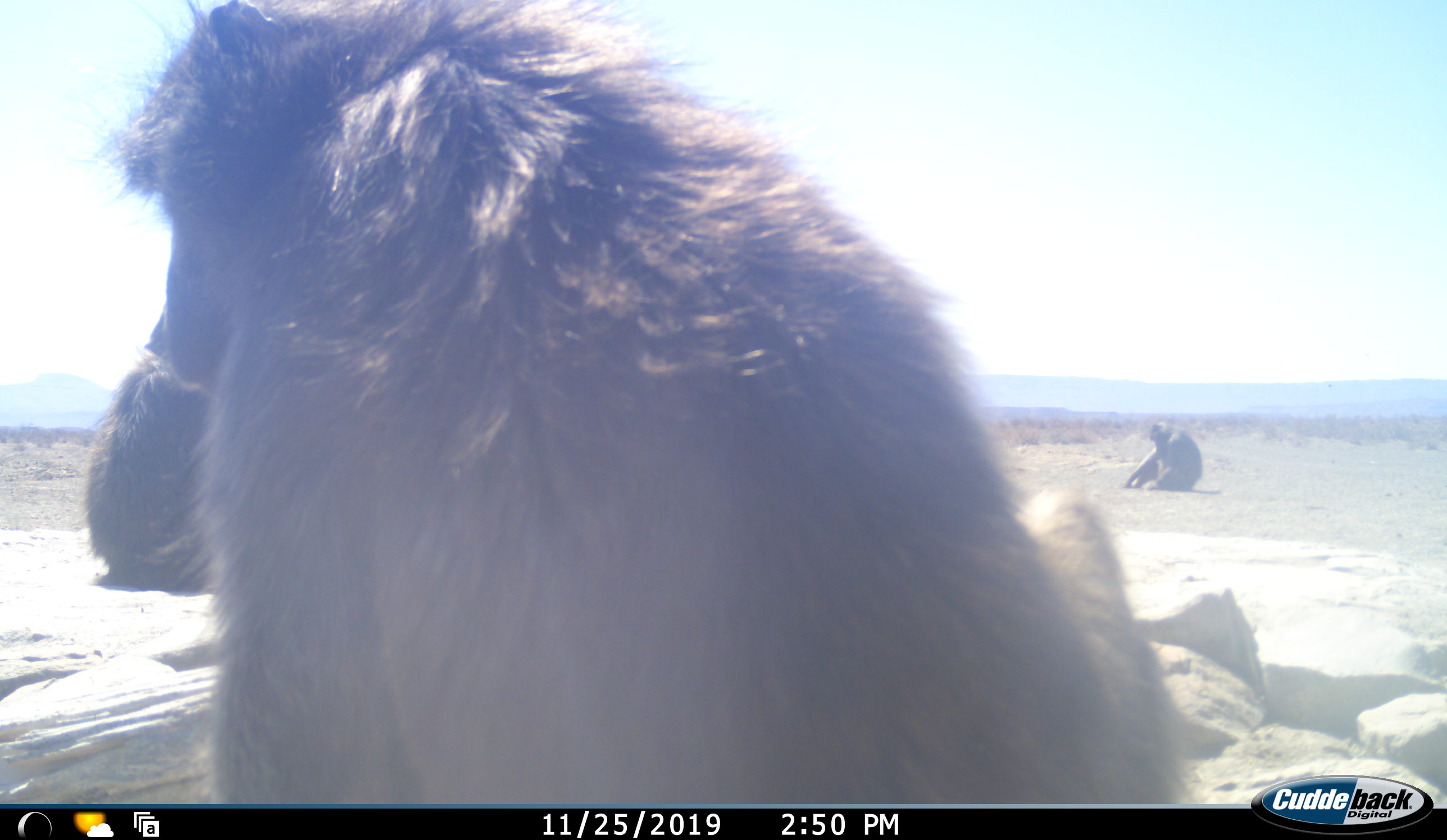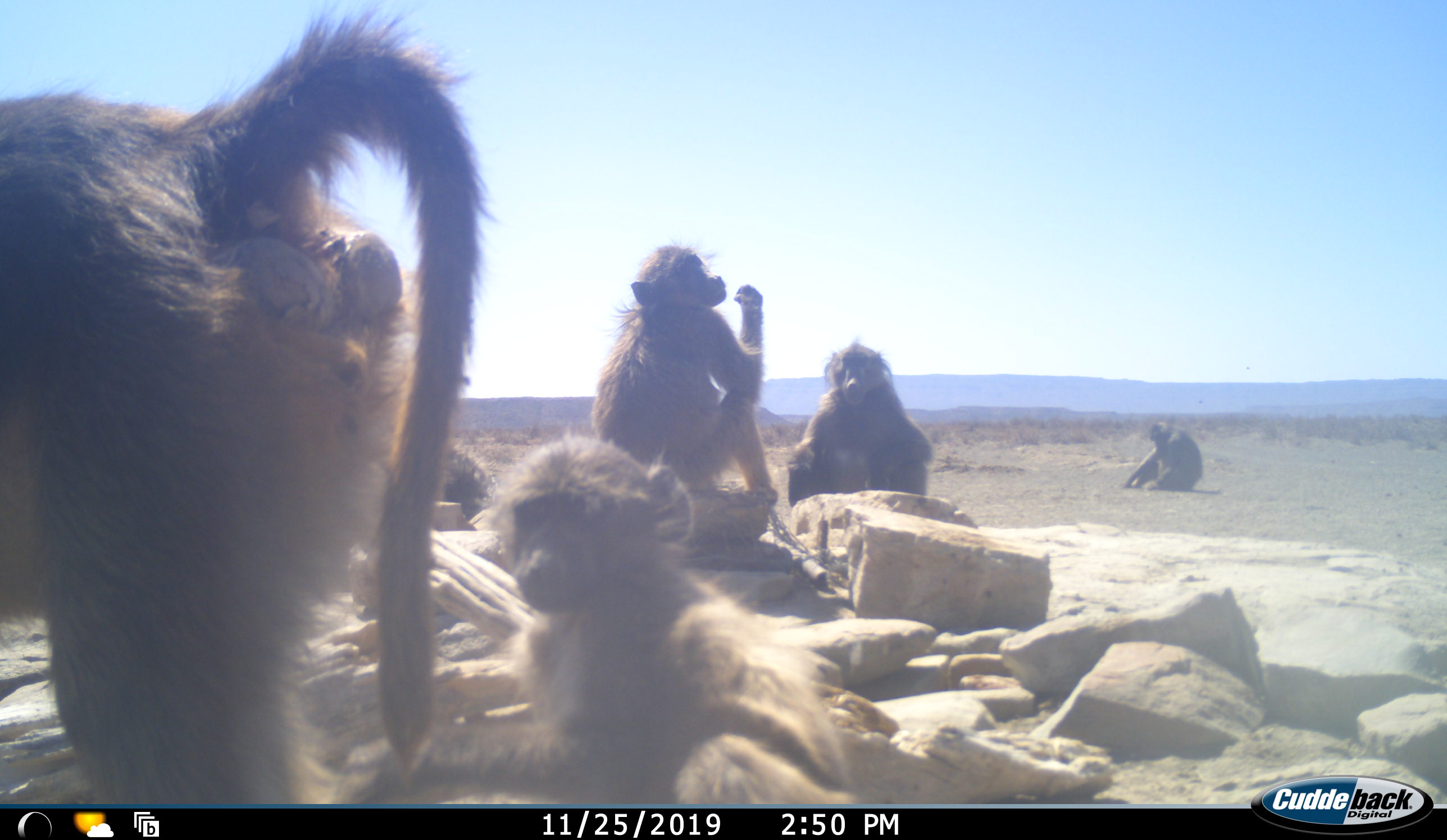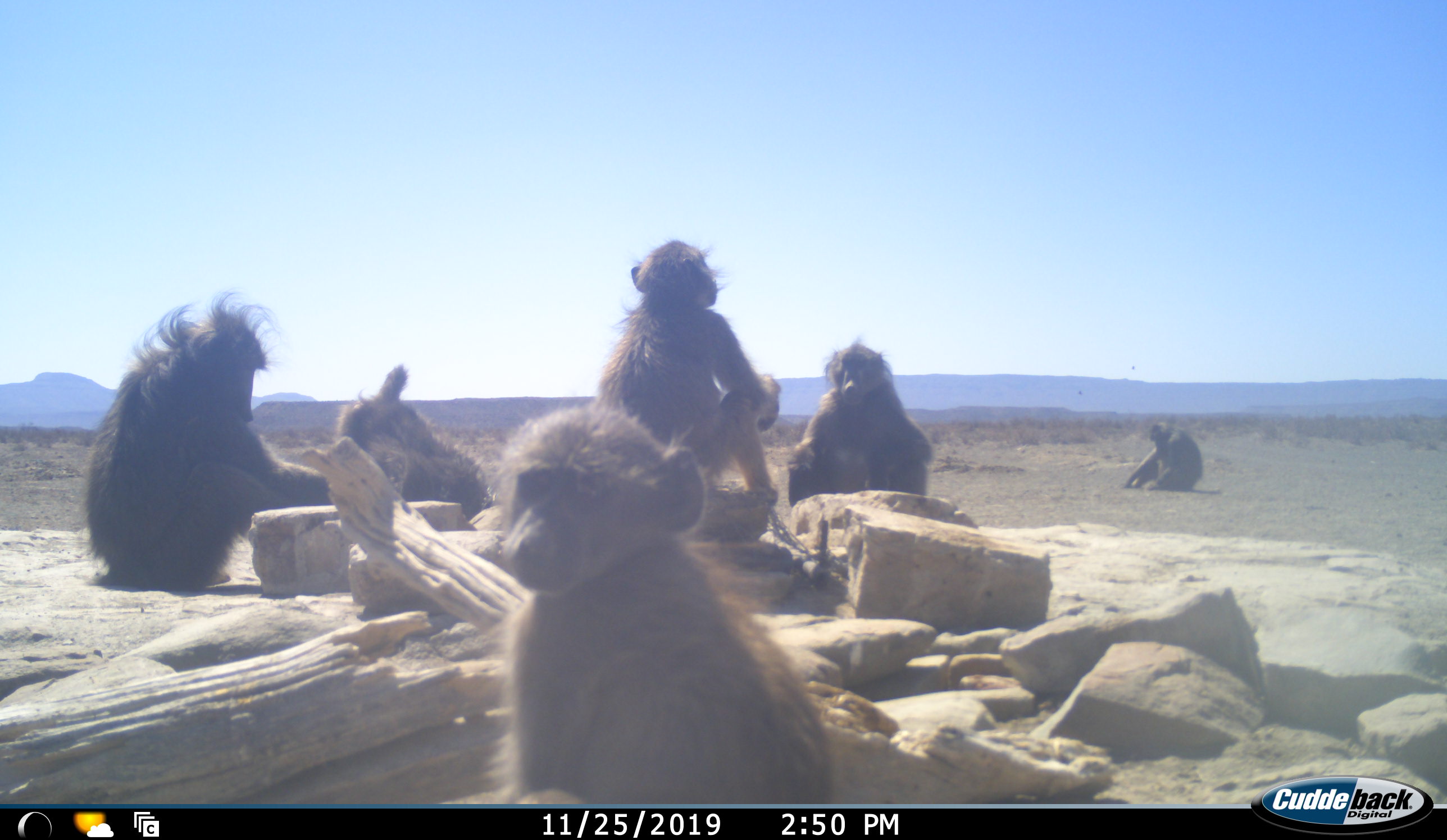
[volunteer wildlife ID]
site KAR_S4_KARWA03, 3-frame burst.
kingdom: Animalia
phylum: Chordata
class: Mammalia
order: Primates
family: Cercopithecidae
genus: Papio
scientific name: Papio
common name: baboon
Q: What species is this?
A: Baboon (Papio).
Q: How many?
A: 7.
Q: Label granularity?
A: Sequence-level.